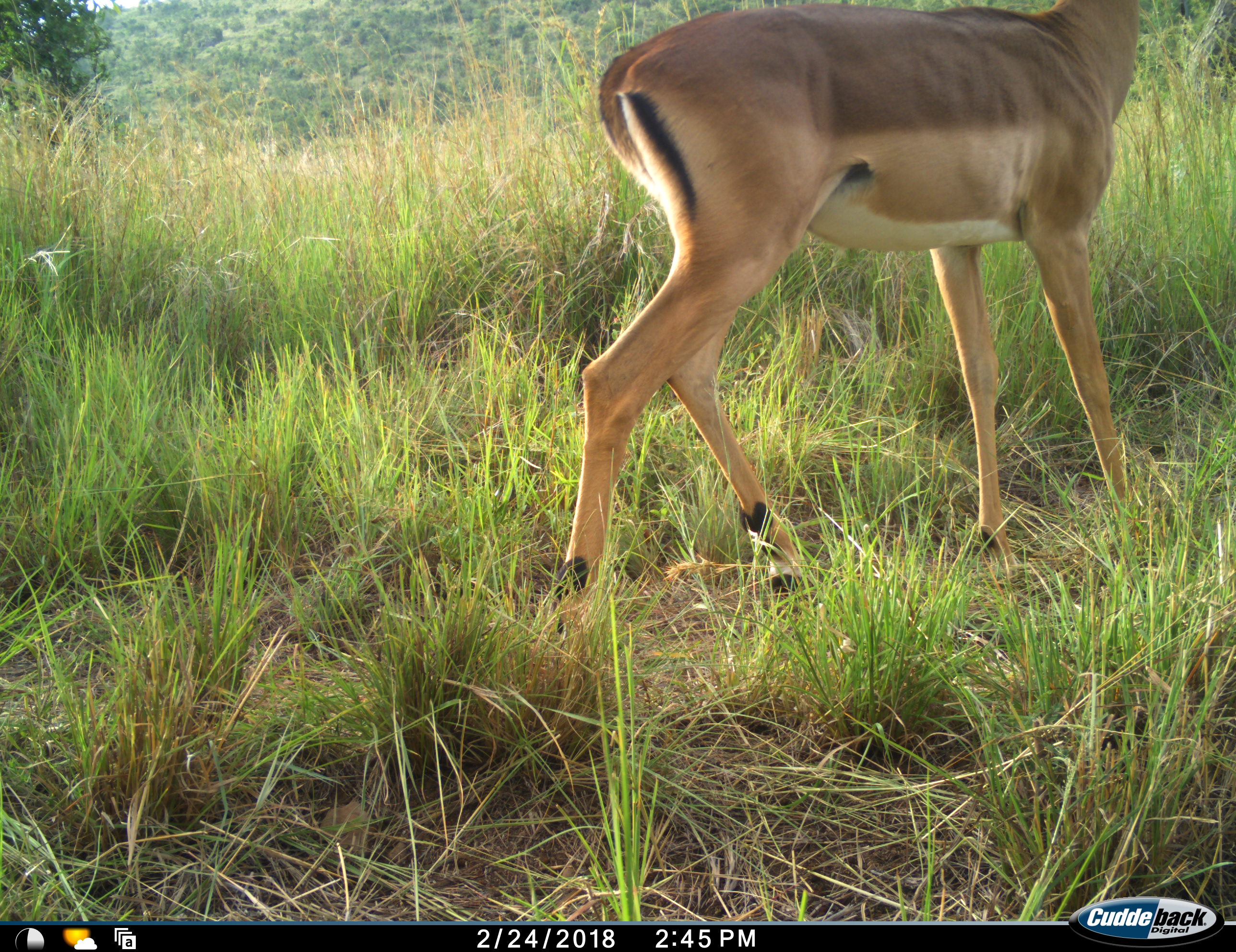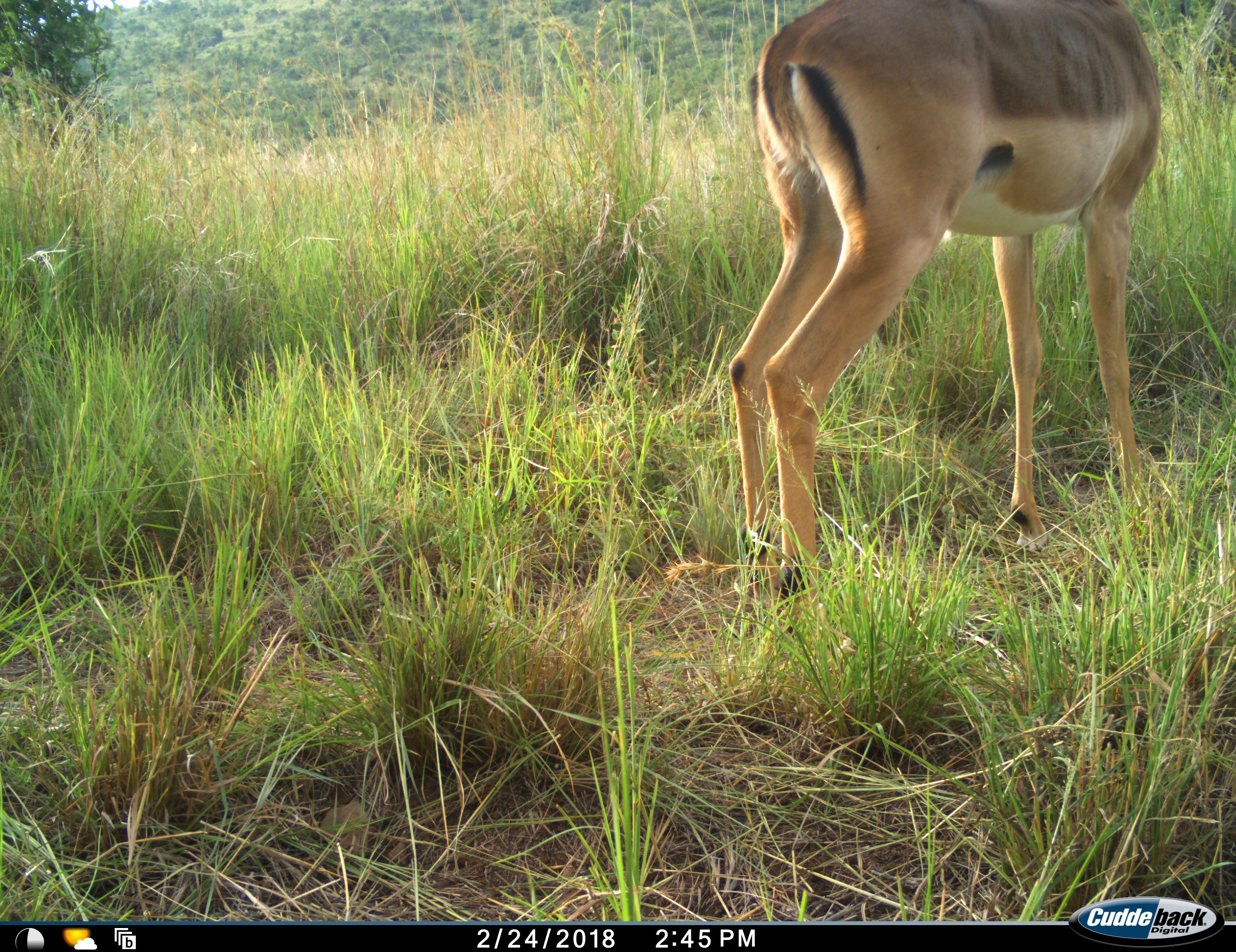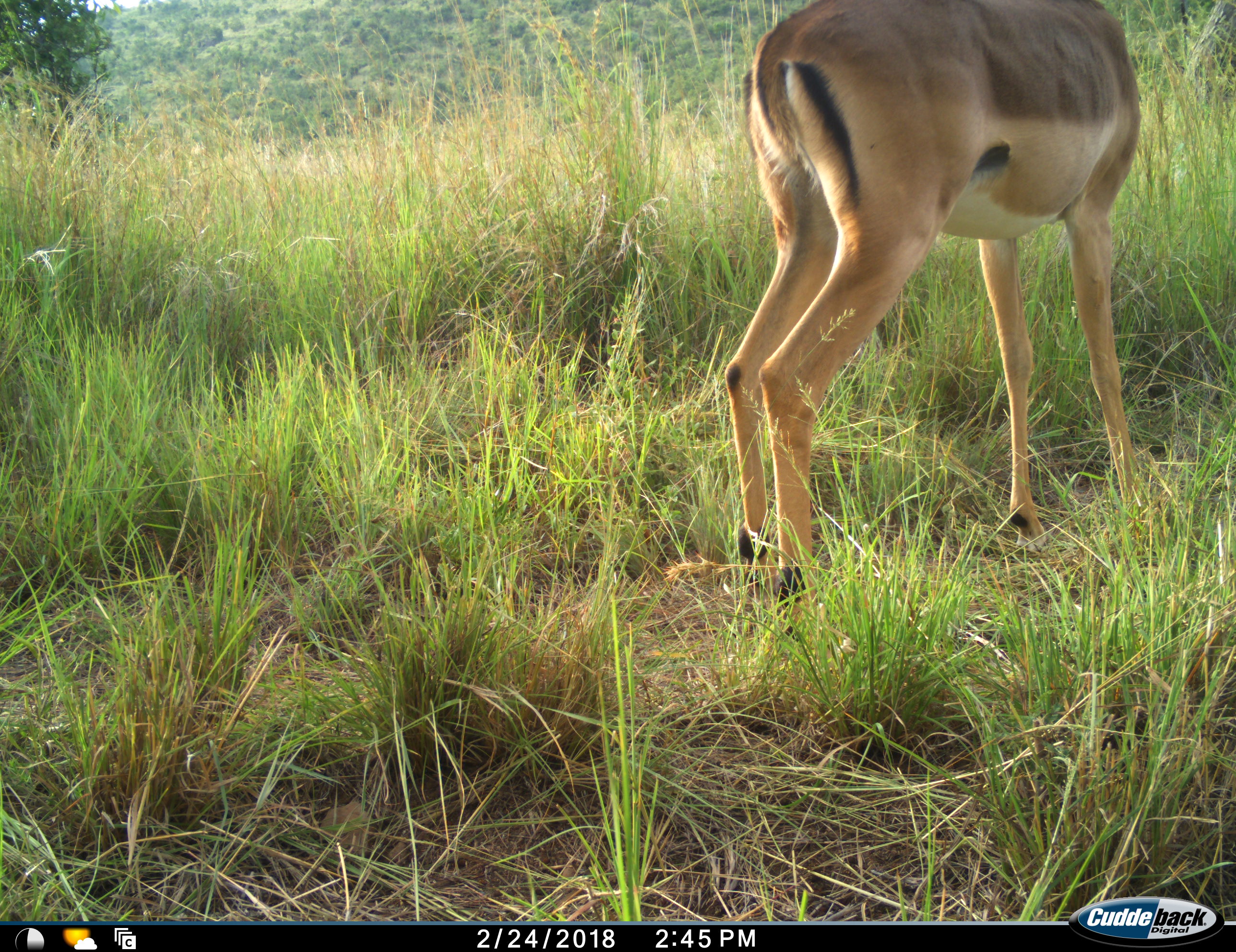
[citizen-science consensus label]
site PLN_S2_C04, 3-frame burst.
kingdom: Animalia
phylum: Chordata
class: Mammalia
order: Artiodactyla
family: Bovidae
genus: Aepyceros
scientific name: Aepyceros melampus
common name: impala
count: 1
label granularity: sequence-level